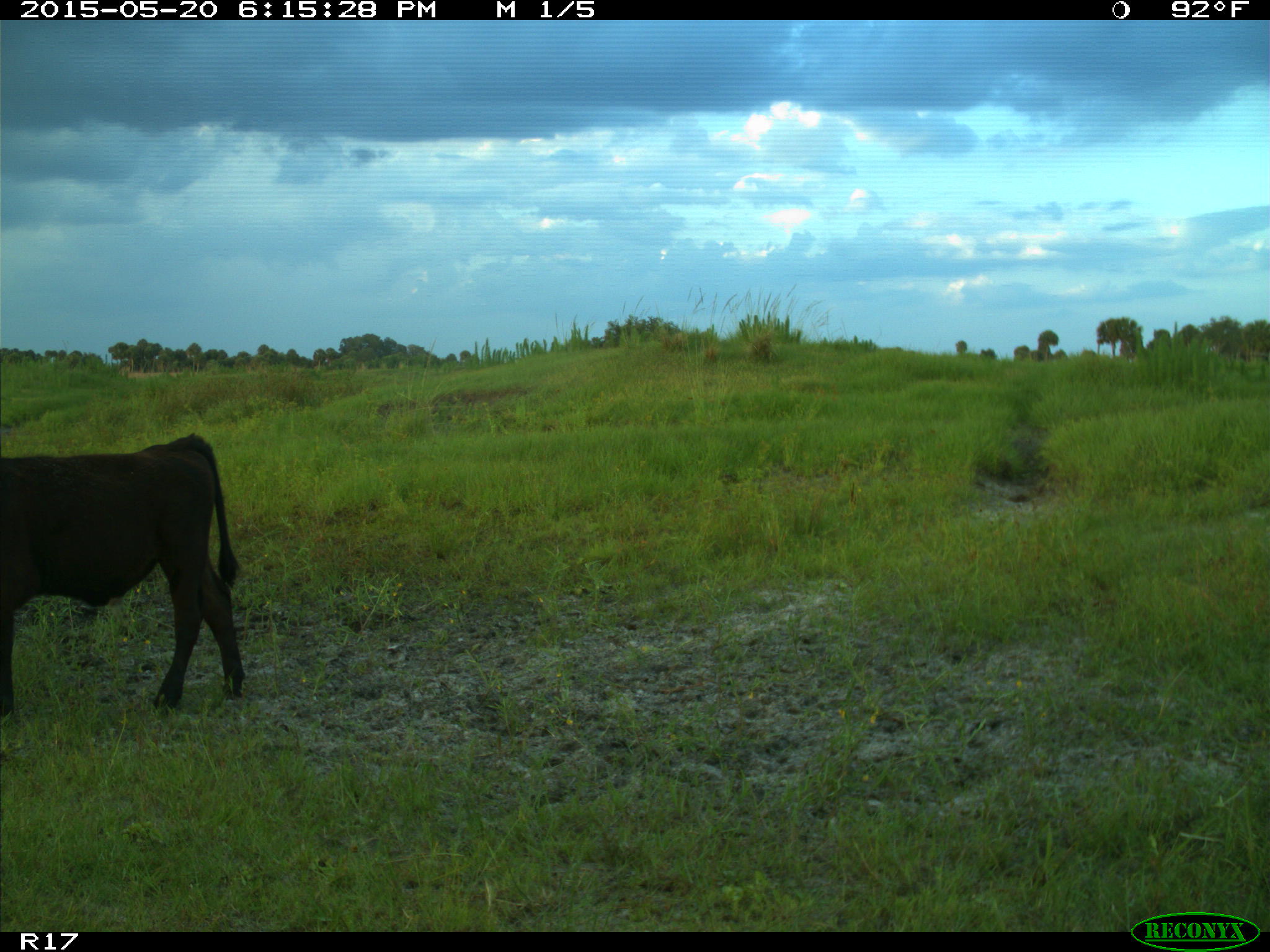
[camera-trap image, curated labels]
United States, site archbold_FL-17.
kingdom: Animalia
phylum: Chordata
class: Mammalia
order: Artiodactyla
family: Bovidae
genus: Bos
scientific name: Bos taurus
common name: domestic cow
Bos taurus (domestic cow).